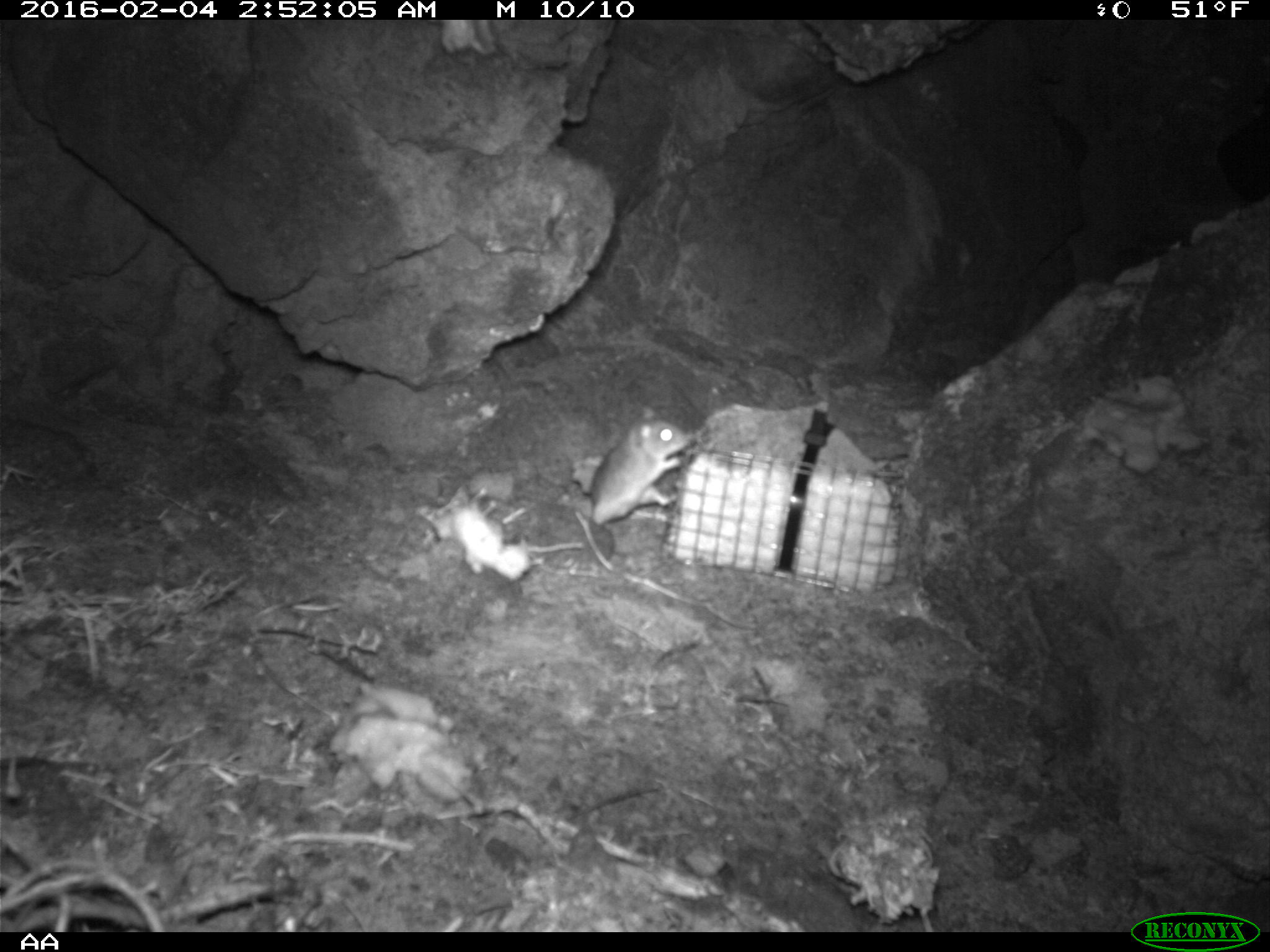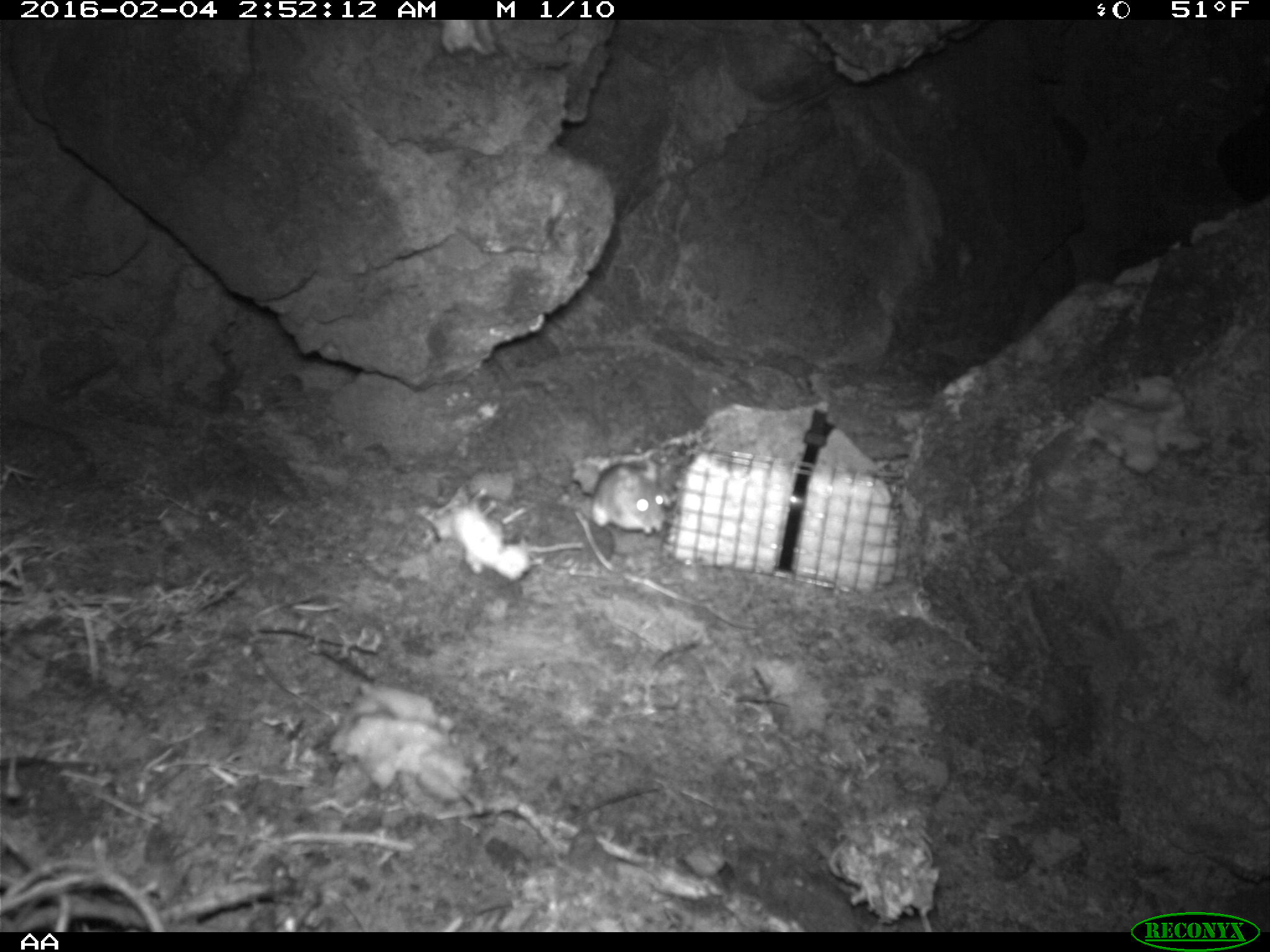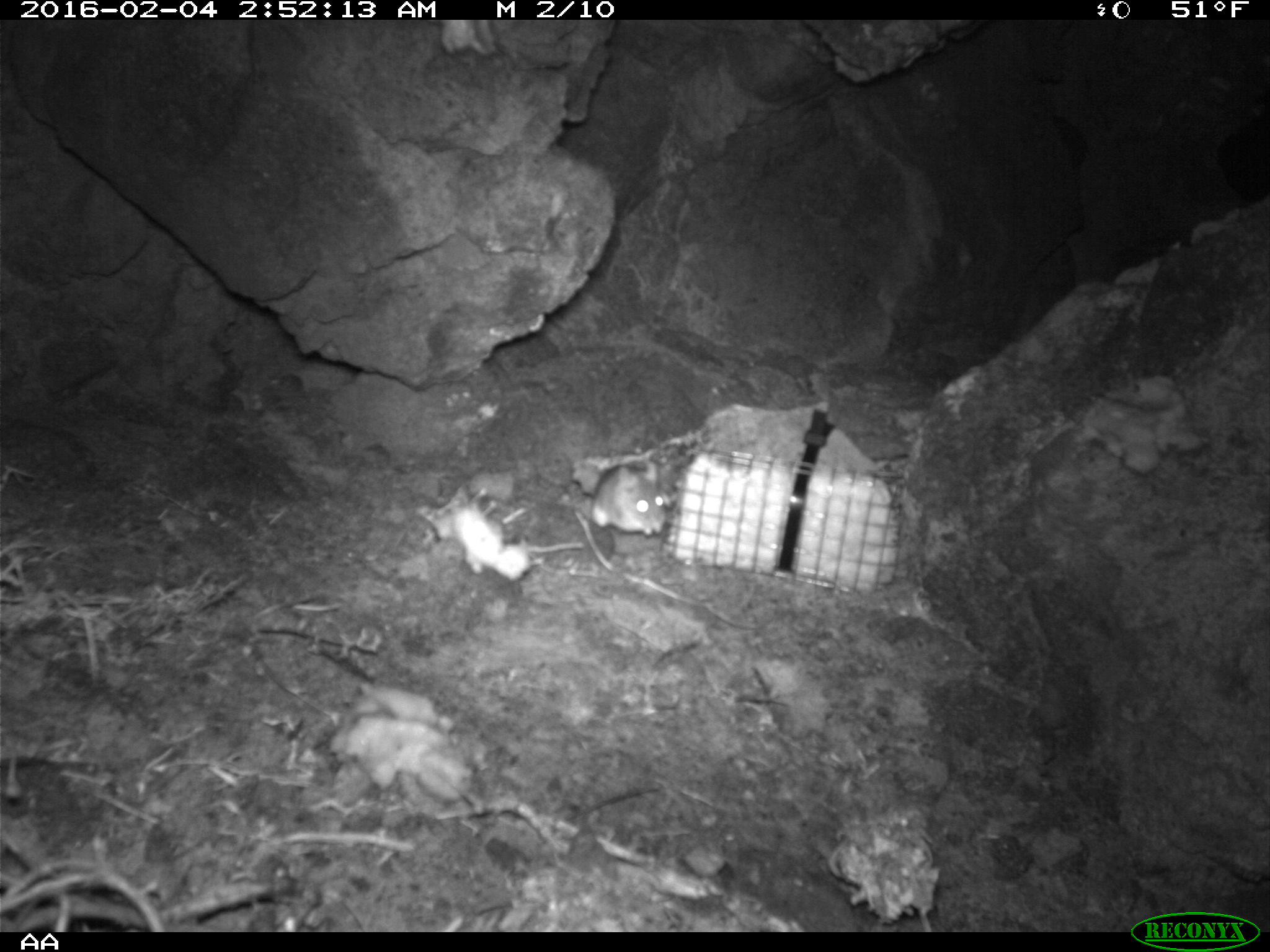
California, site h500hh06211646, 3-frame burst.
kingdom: Animalia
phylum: Chordata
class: Mammalia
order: Rodentia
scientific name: Rodentia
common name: rodent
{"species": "rodent (Rodentia)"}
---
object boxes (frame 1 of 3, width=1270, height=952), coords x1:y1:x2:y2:
rodent: 587:402:693:524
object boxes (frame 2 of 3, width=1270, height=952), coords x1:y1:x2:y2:
rodent: 590:462:665:537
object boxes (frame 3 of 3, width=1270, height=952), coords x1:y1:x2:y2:
rodent: 590:460:665:536